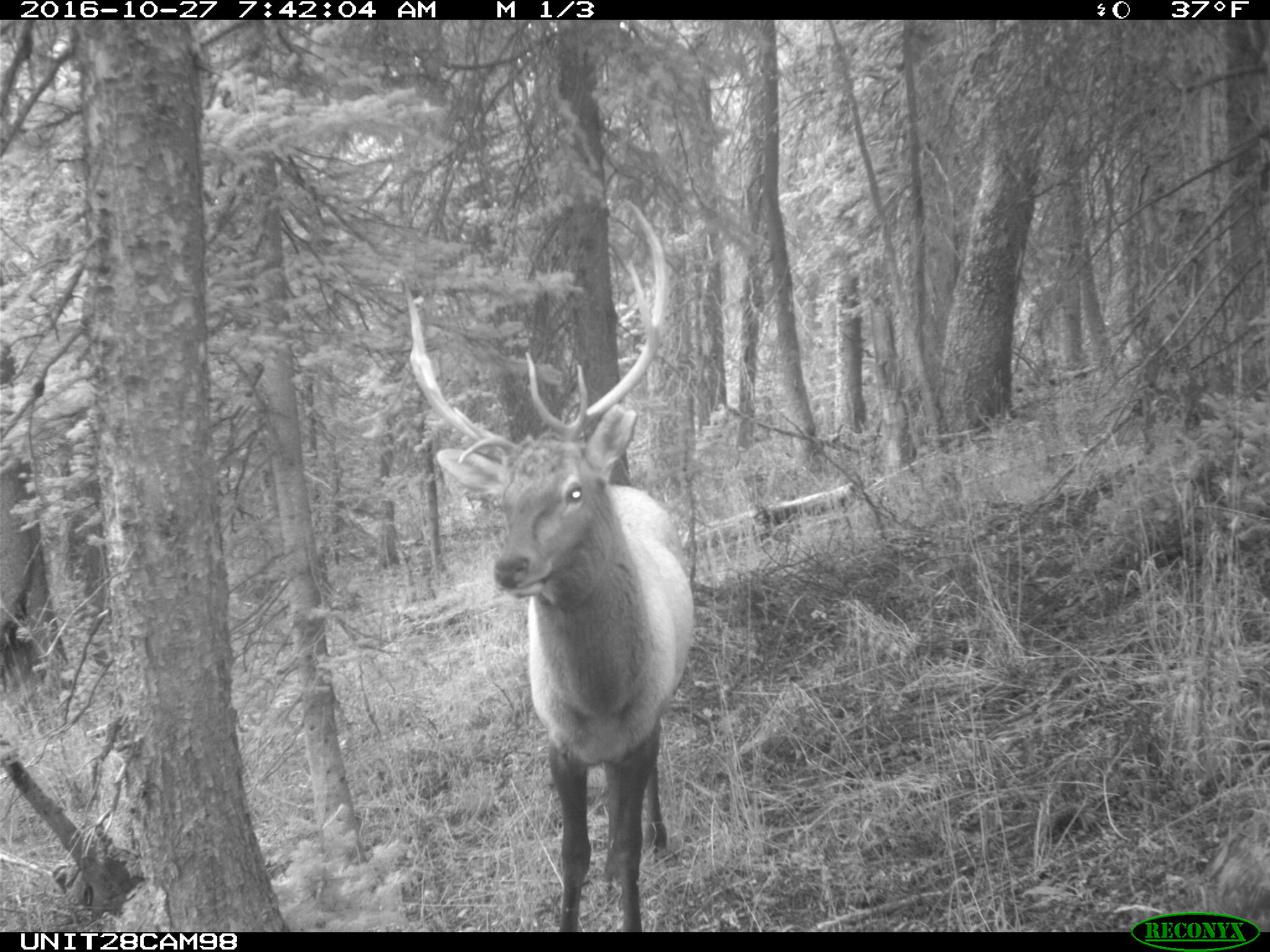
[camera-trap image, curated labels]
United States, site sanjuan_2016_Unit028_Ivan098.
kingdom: Animalia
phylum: Chordata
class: Mammalia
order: Artiodactyla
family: Cervidae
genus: Cervus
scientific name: Cervus elaphus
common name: red deer